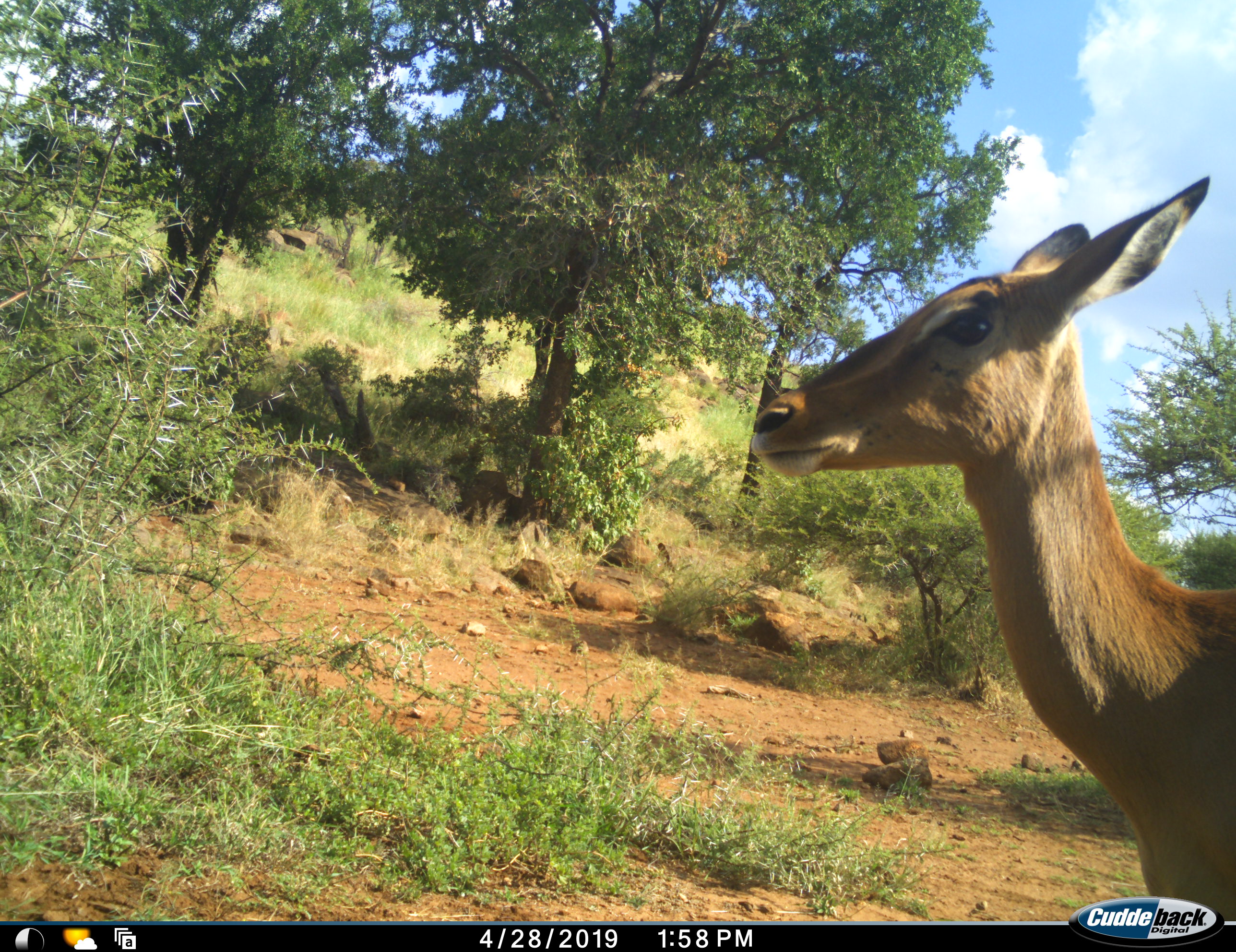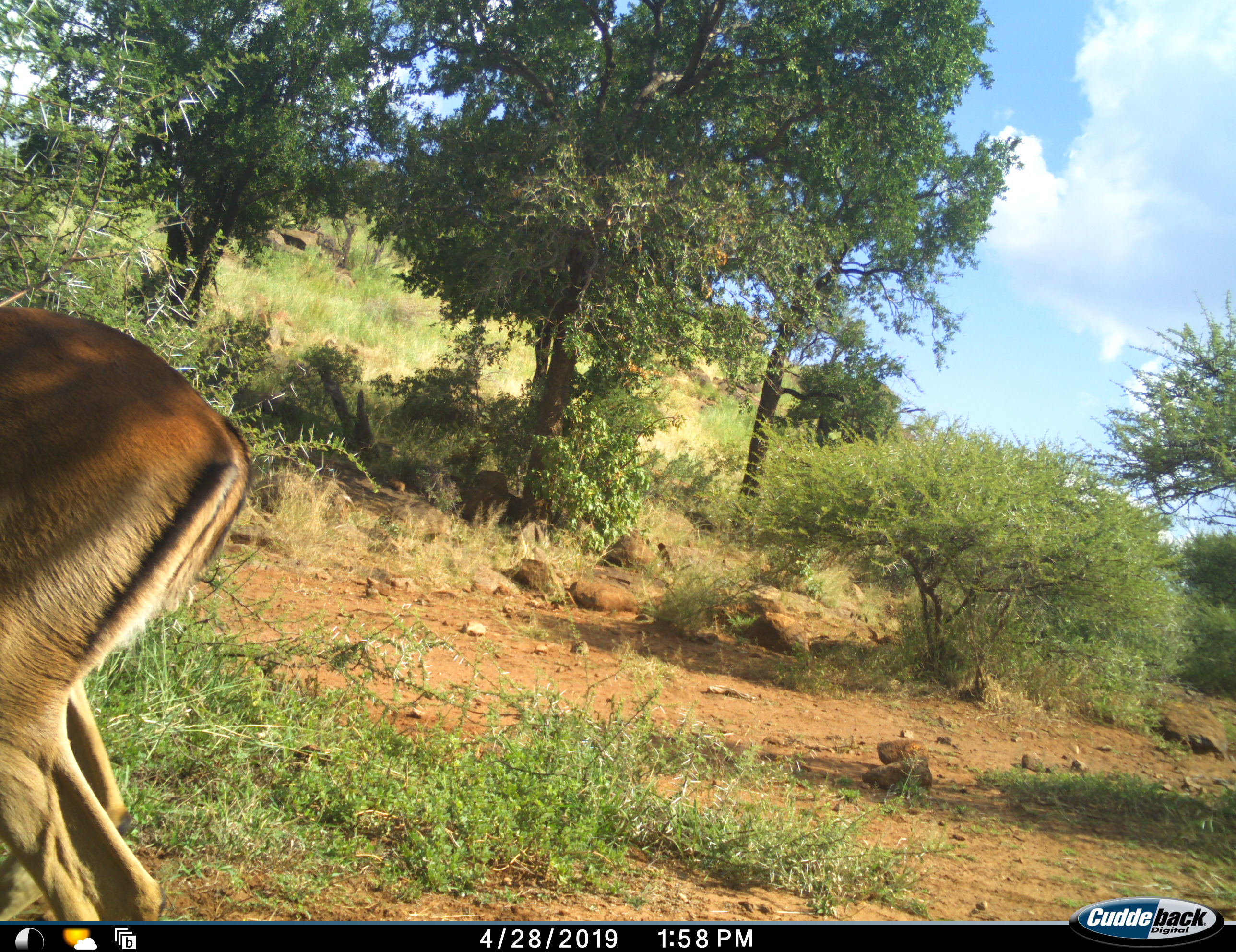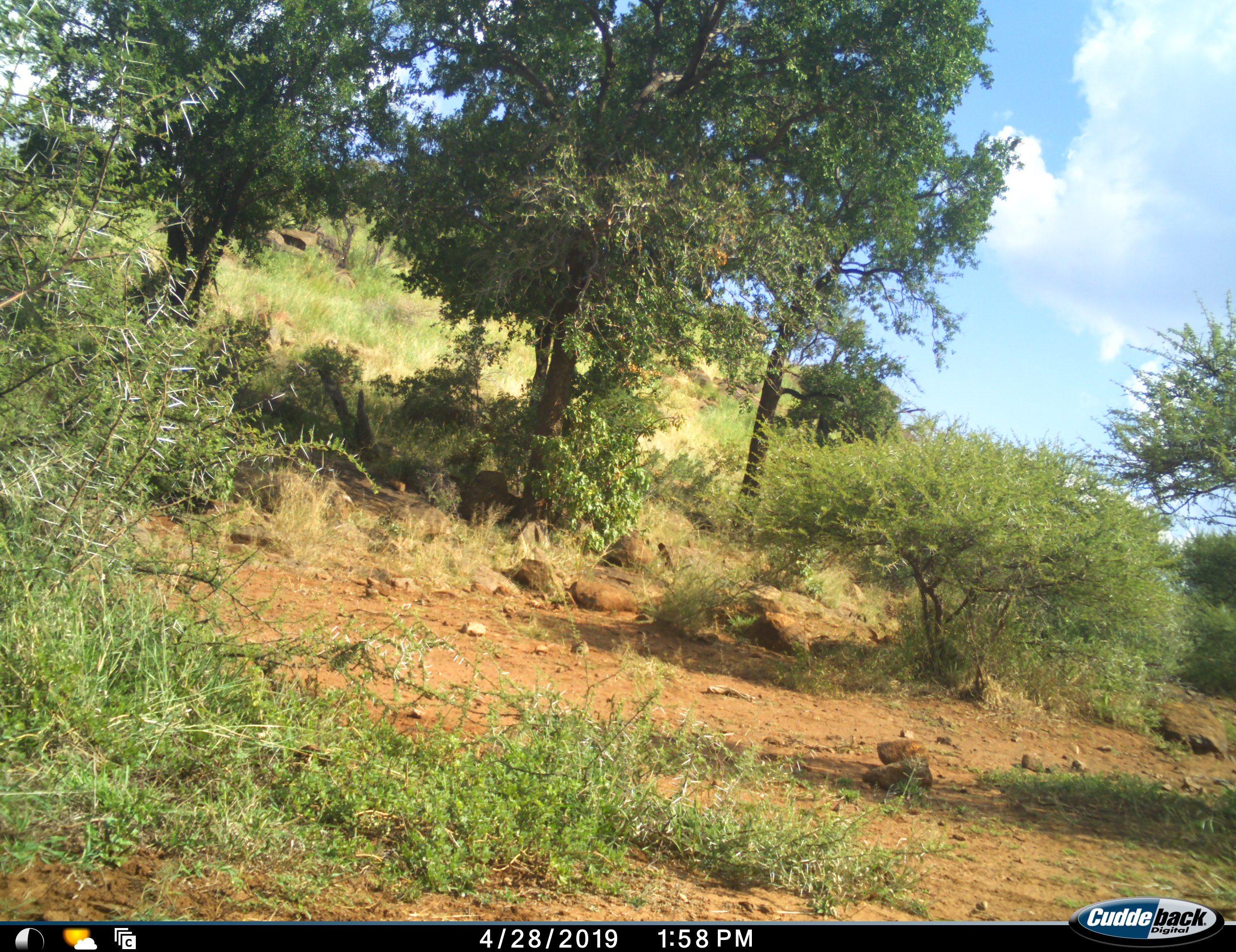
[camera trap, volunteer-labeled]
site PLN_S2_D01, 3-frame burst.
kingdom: Animalia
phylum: Chordata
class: Mammalia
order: Artiodactyla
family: Bovidae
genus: Aepyceros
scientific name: Aepyceros melampus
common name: impala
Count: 1.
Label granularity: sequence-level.